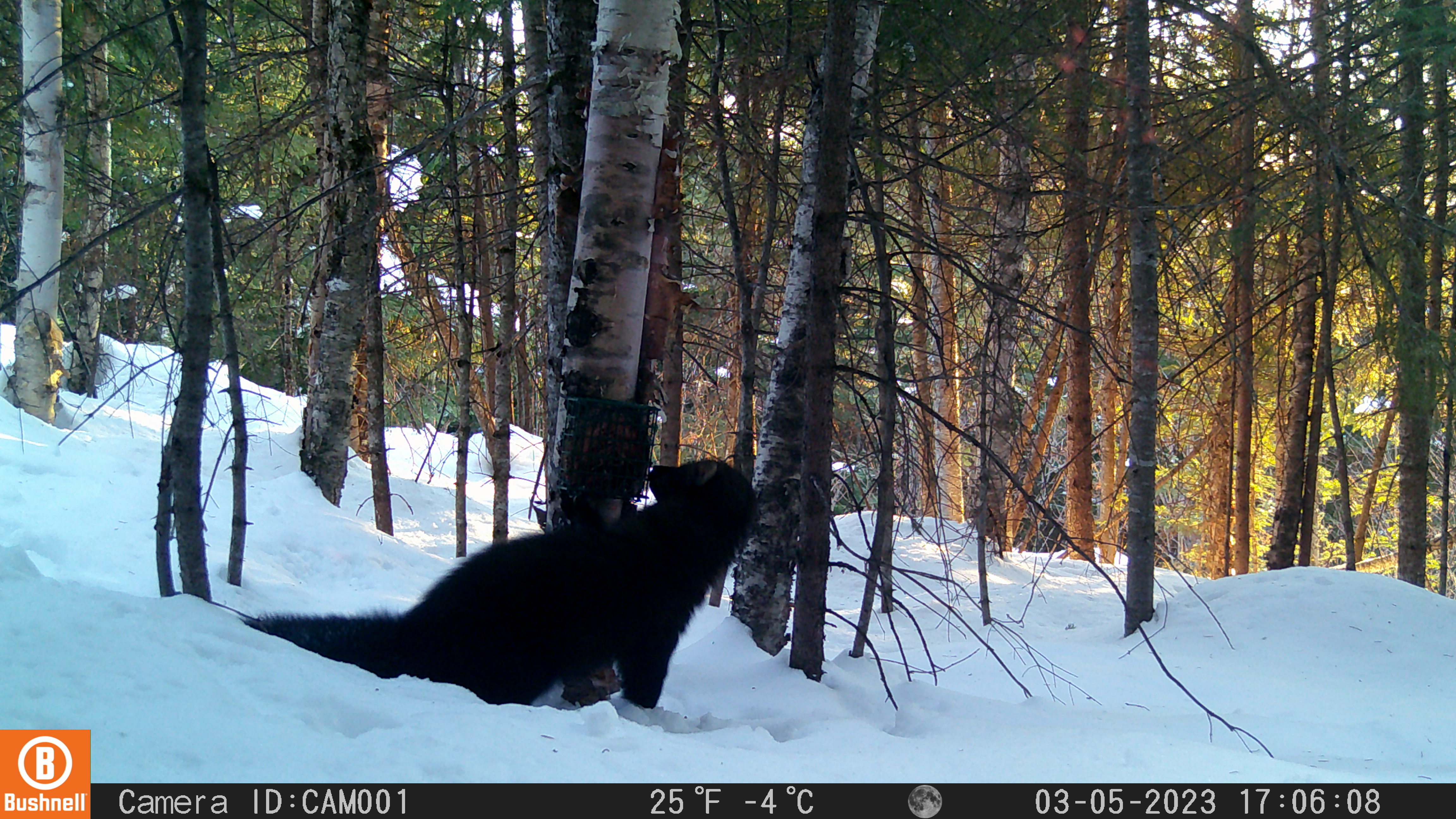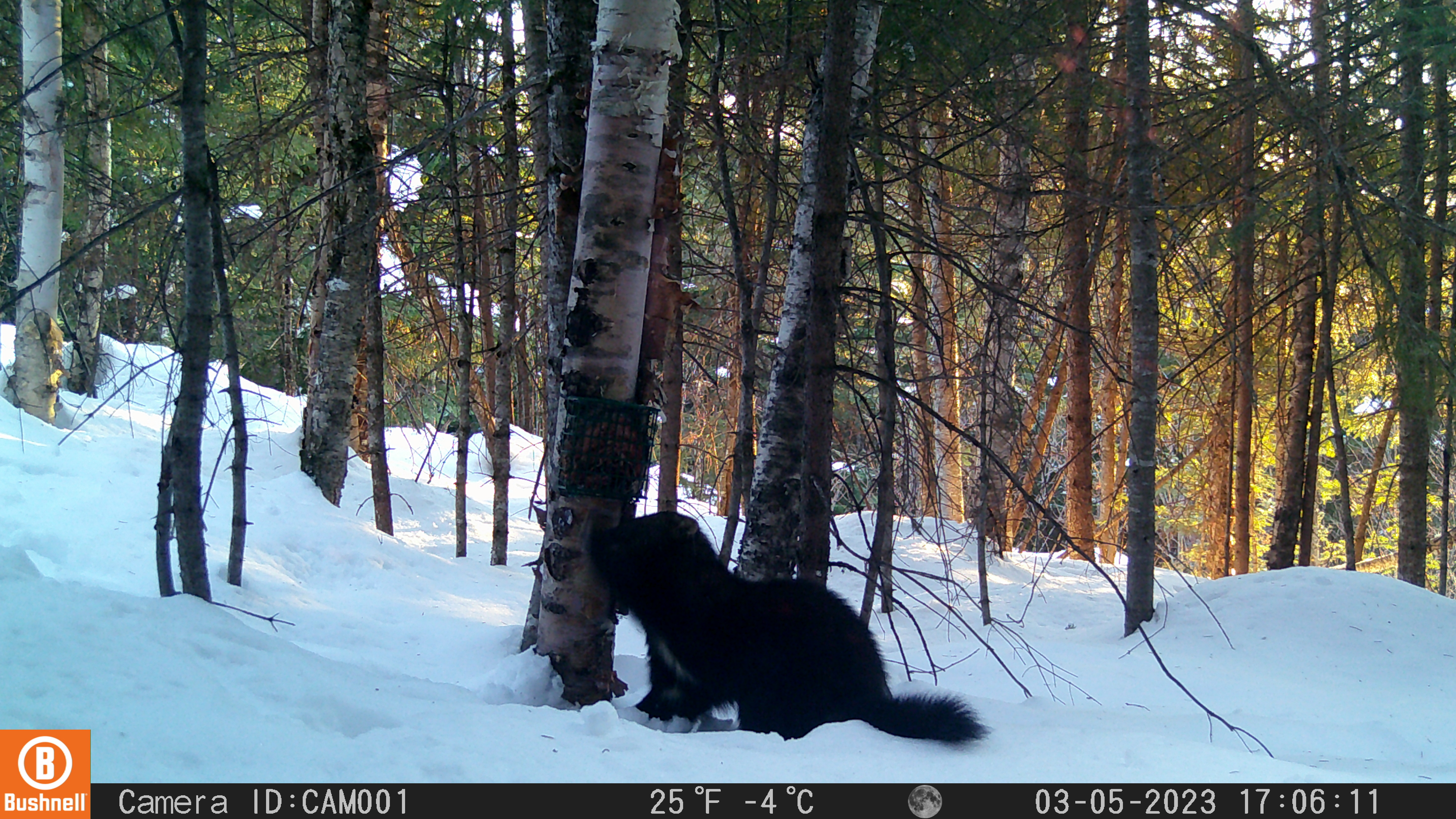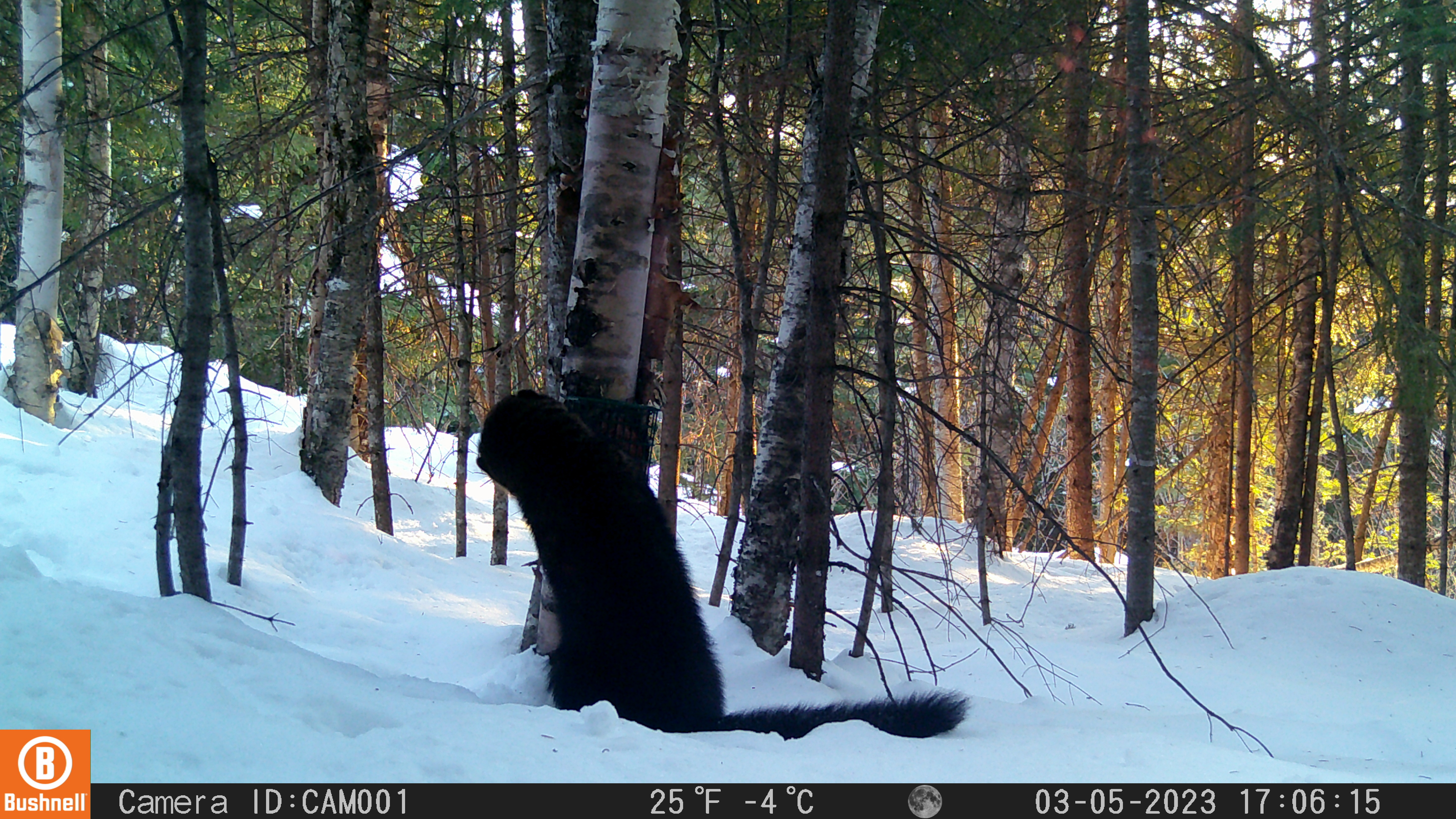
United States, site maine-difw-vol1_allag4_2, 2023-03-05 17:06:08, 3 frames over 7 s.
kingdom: Animalia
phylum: Chordata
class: Mammalia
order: Carnivora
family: Mustelidae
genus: Pekania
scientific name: Pekania pennanti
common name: fisher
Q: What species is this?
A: Fisher (Pekania pennanti).